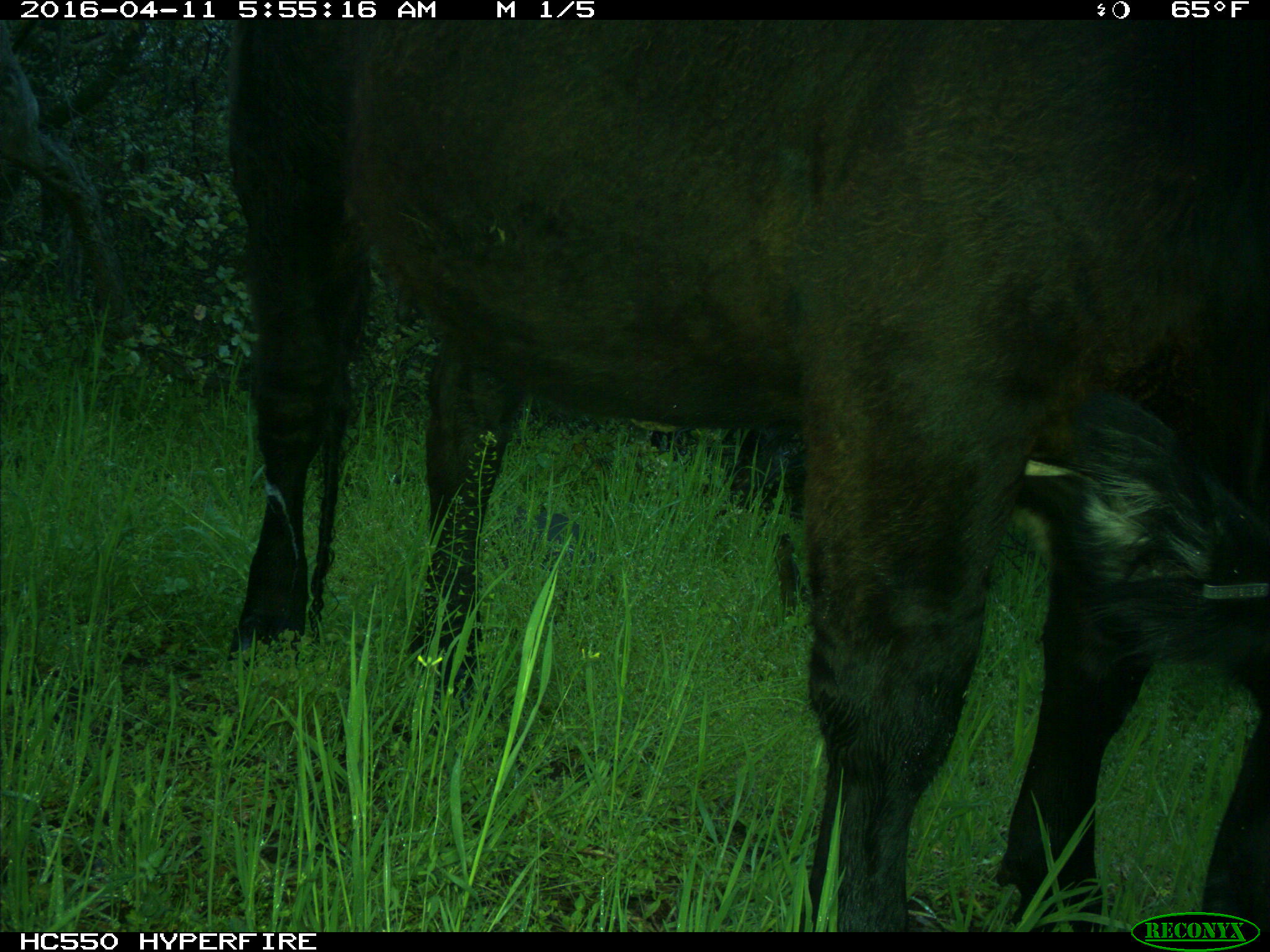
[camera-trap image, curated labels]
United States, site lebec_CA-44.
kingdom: Animalia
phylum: Chordata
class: Mammalia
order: Artiodactyla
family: Bovidae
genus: Bos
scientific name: Bos taurus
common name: domestic cow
Bos taurus (domestic cow).